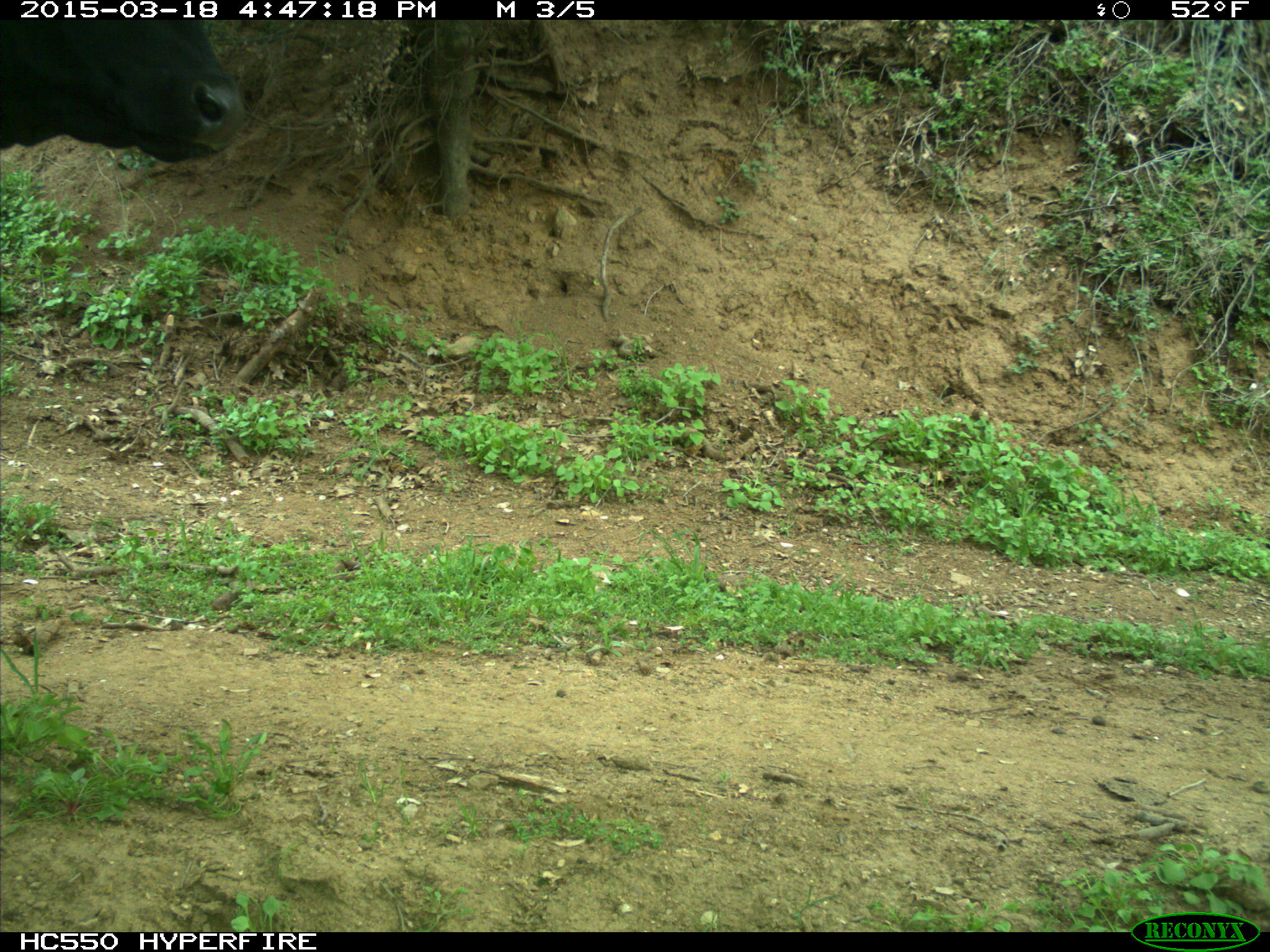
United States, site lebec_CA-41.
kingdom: Animalia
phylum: Chordata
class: Mammalia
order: Artiodactyla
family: Bovidae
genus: Bos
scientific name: Bos taurus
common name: domestic cow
Bos taurus (domestic cow).